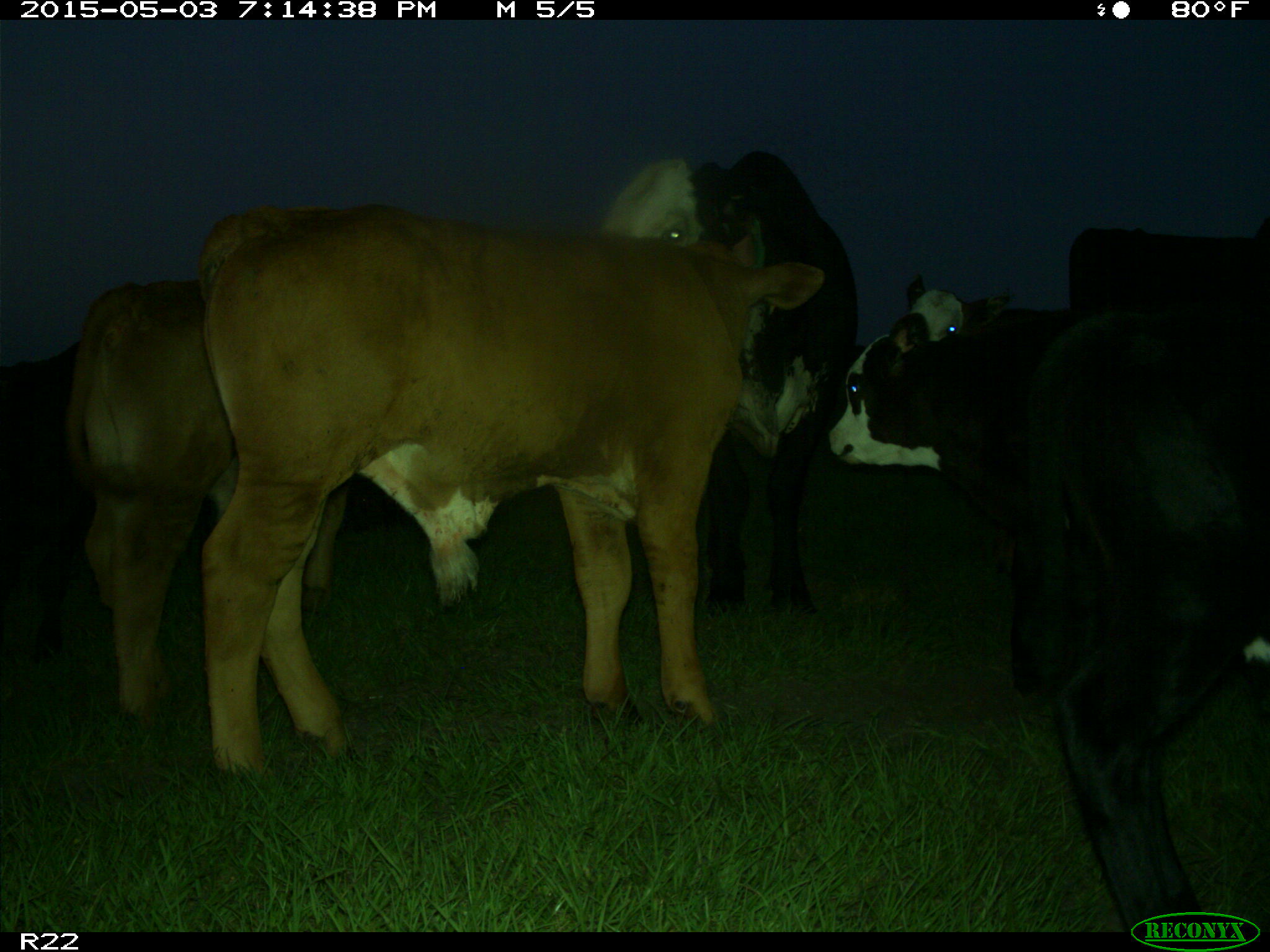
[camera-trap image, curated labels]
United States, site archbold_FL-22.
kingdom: Animalia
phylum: Chordata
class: Mammalia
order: Artiodactyla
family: Bovidae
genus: Bos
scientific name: Bos taurus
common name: domestic cow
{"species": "Bos taurus (domestic cow)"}